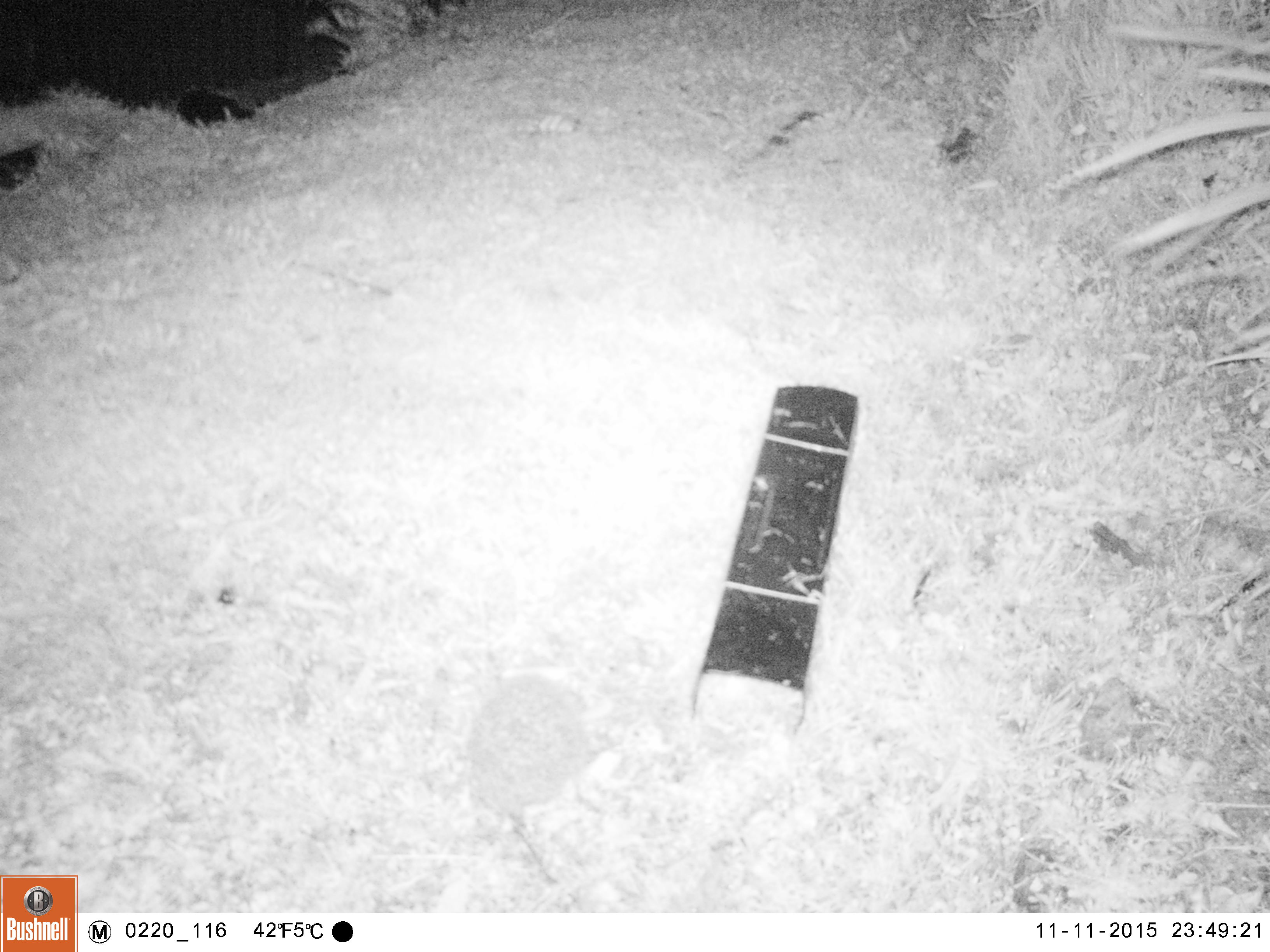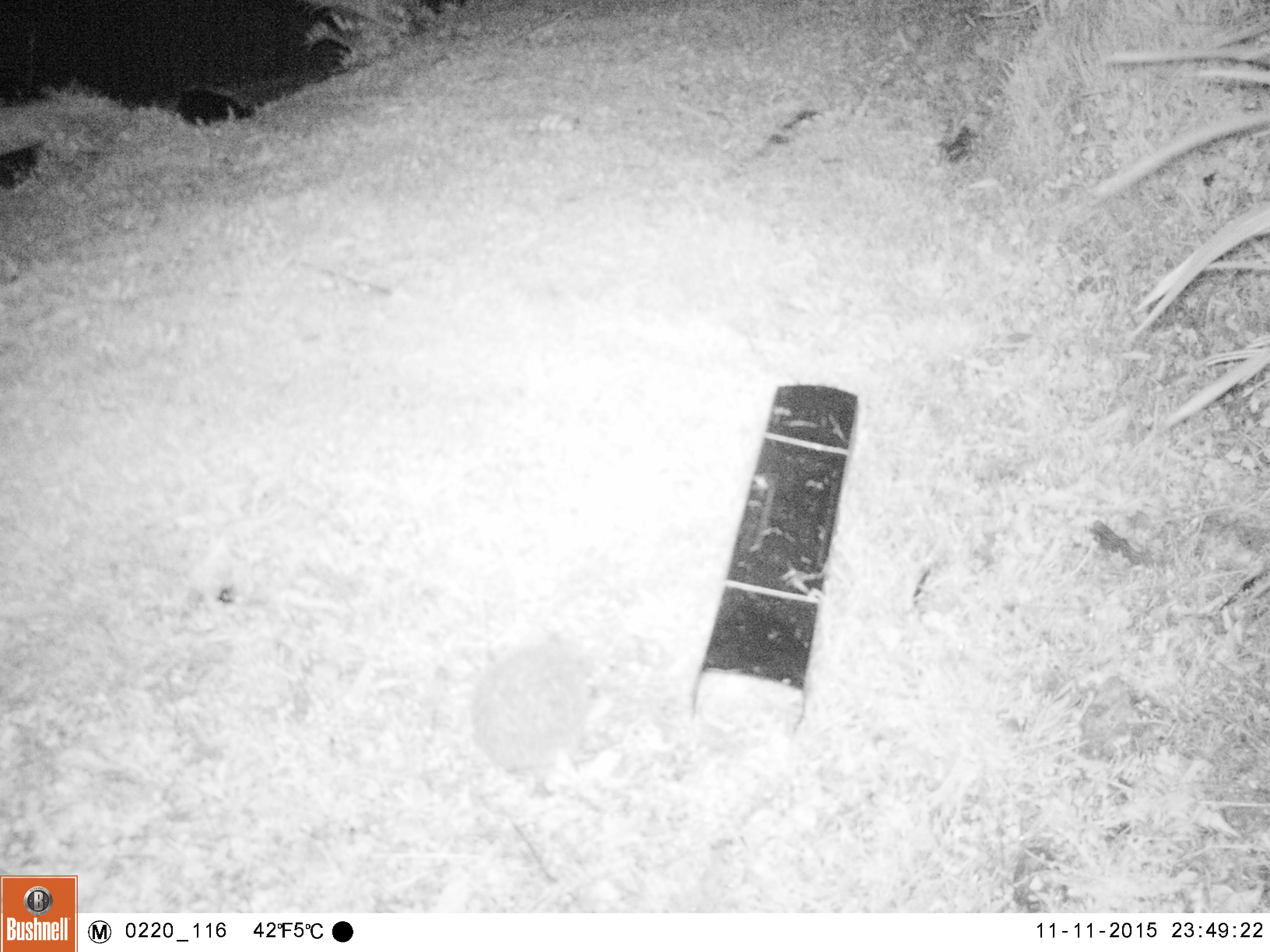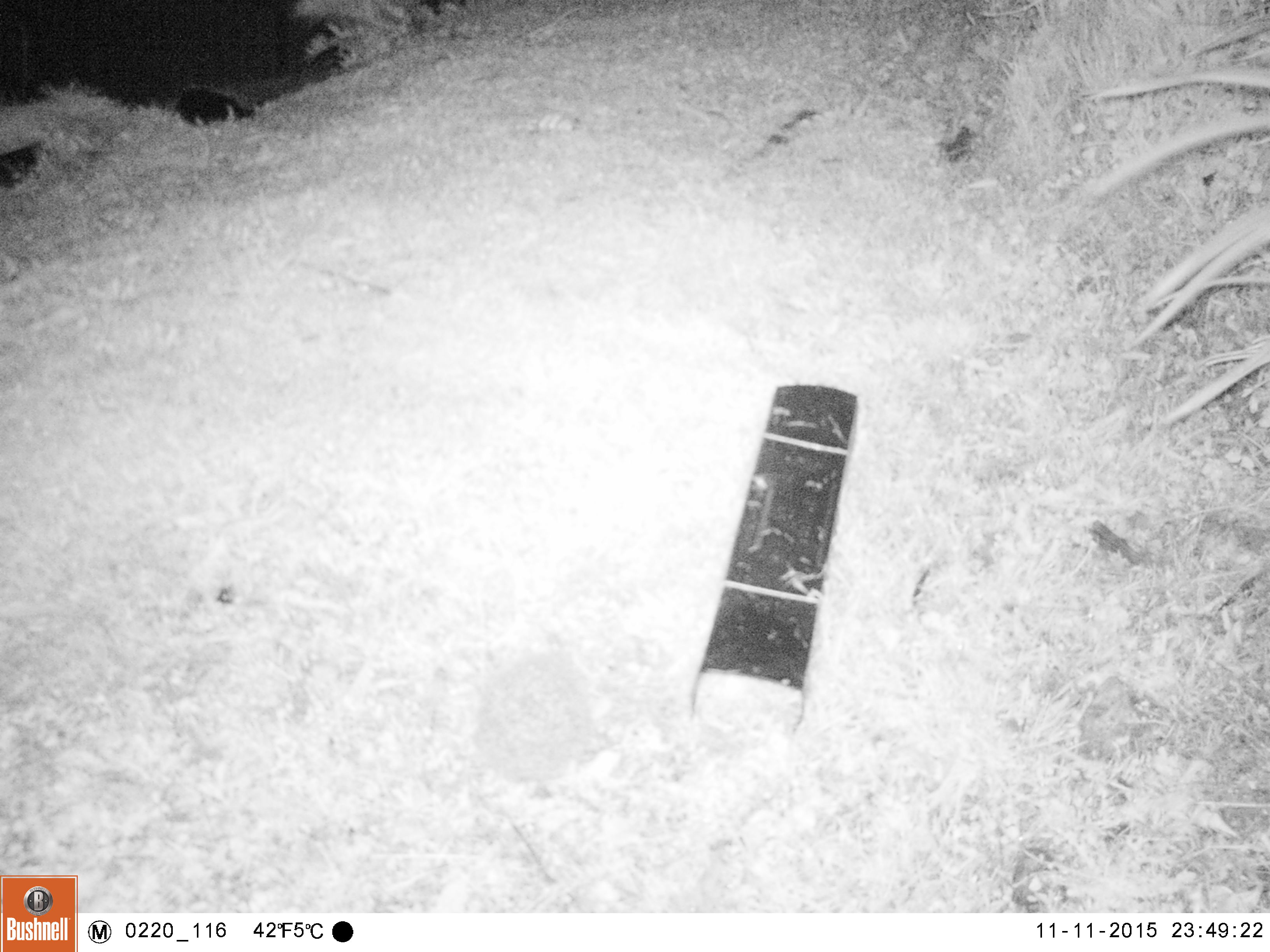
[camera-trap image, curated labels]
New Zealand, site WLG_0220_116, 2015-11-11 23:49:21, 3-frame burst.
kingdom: Animalia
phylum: Chordata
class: Mammalia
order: Eulipotyphla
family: Erinaceidae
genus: Erinaceus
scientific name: Erinaceus europaeus europaeus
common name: european hedgehog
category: hedgehog